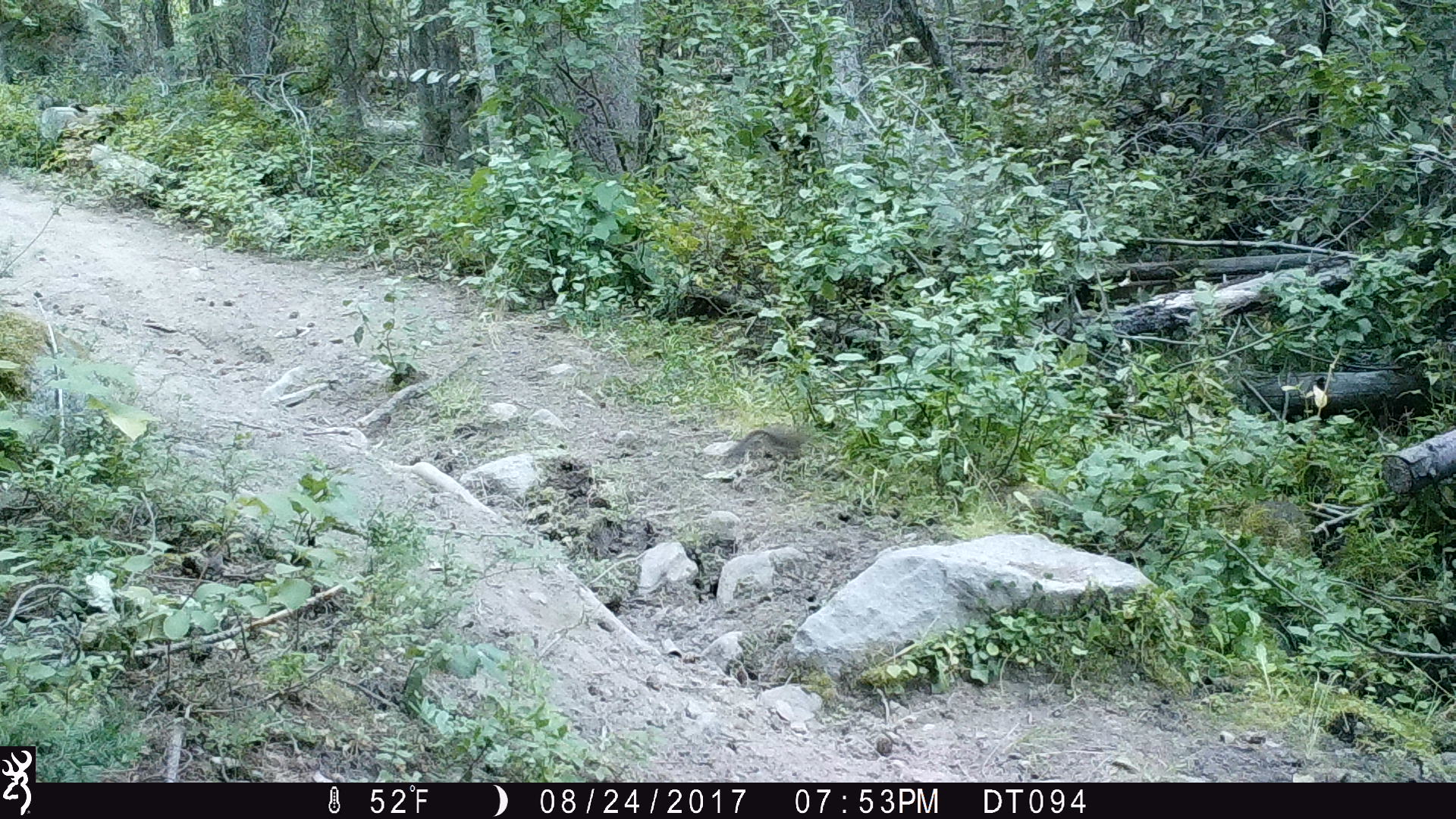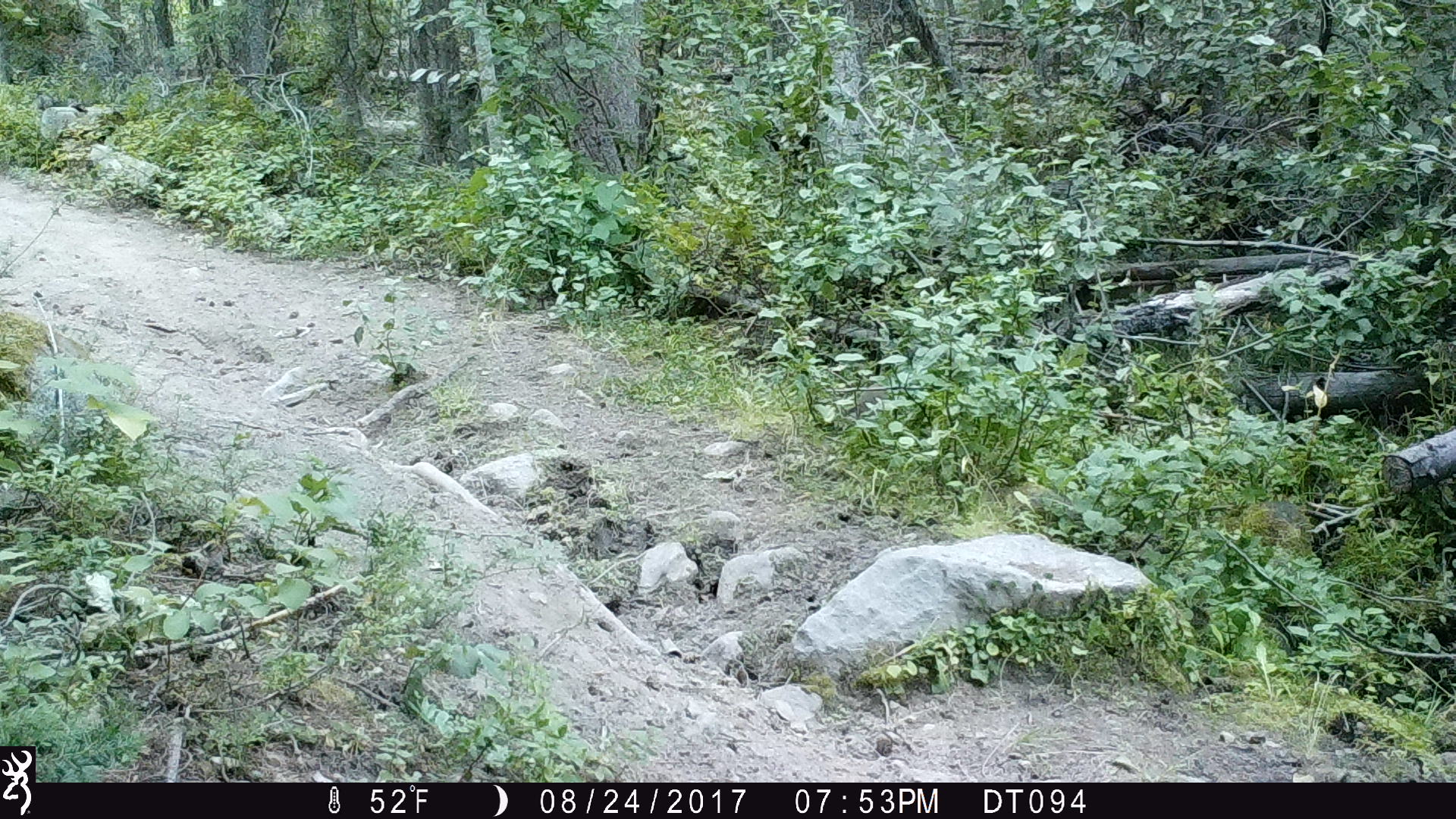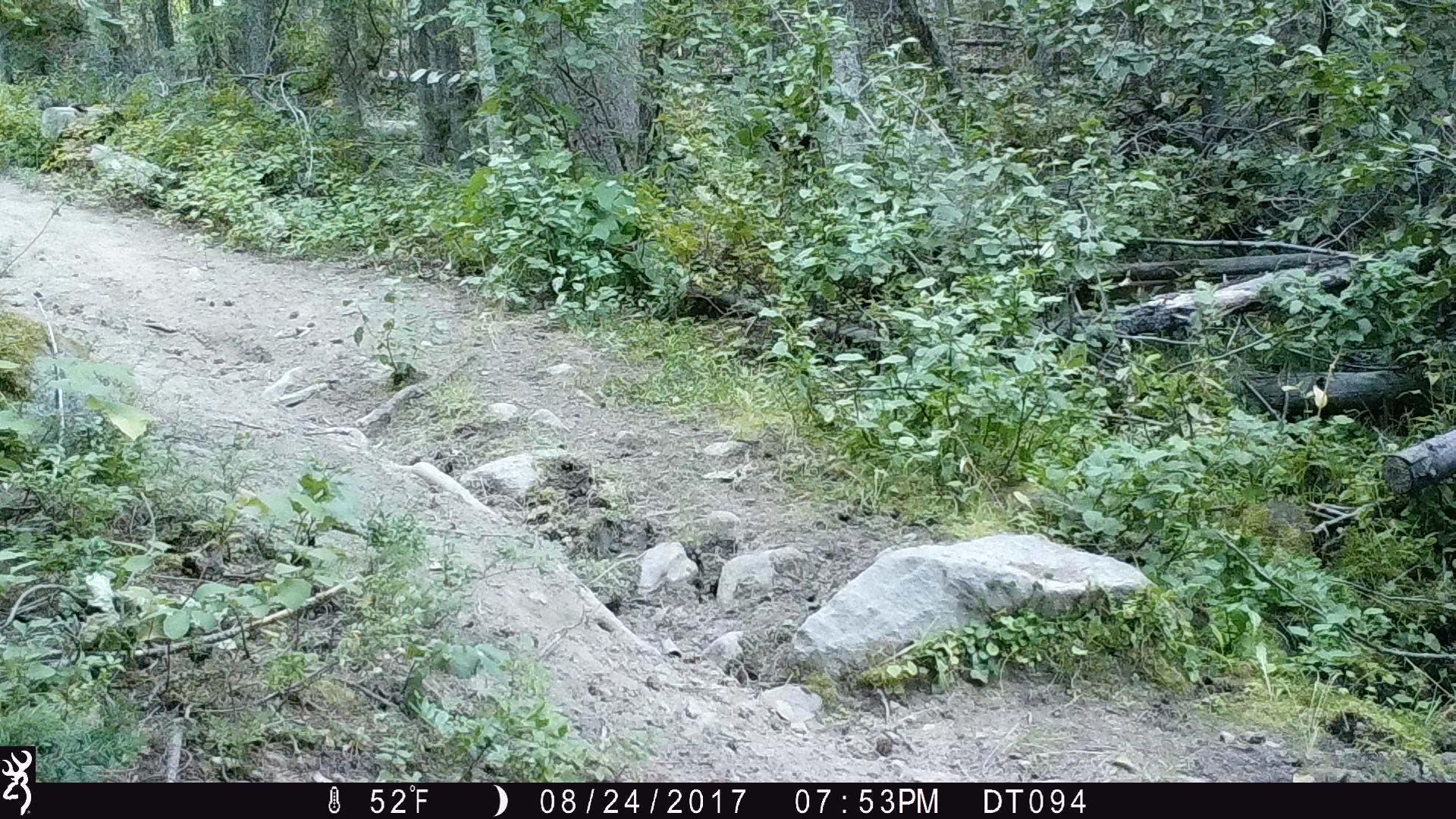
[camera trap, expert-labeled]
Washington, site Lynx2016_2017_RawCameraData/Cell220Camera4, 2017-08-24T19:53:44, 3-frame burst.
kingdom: Animalia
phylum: Chordata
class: Mammalia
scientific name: Mammalia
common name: small mammal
Small mammal (Mammalia). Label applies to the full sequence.